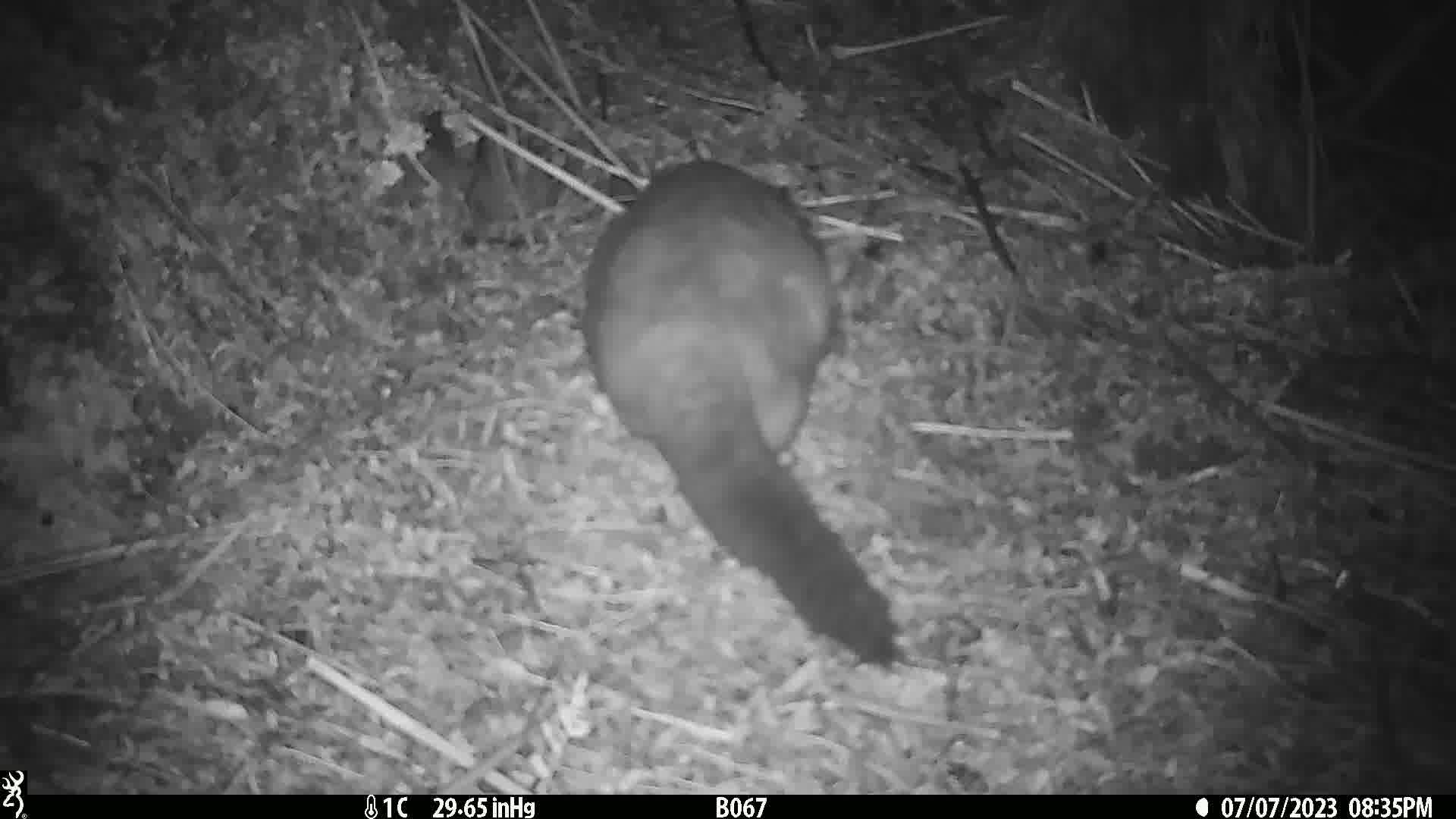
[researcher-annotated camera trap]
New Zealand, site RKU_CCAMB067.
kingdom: Animalia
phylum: Chordata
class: Mammalia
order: Diprotodontia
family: Phalangeridae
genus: Trichosurus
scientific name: Trichosurus vulpecula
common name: common brushtail possum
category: possum